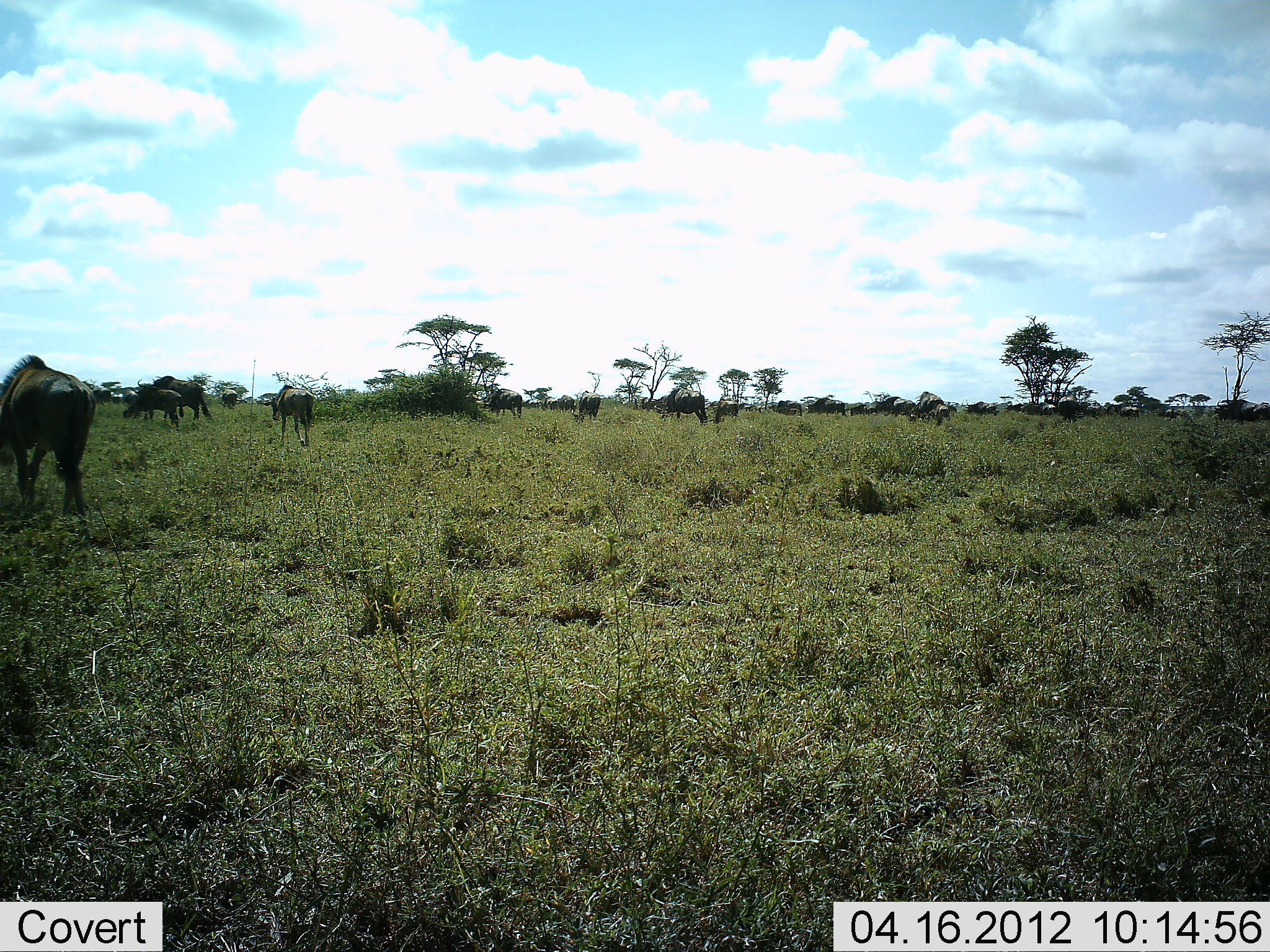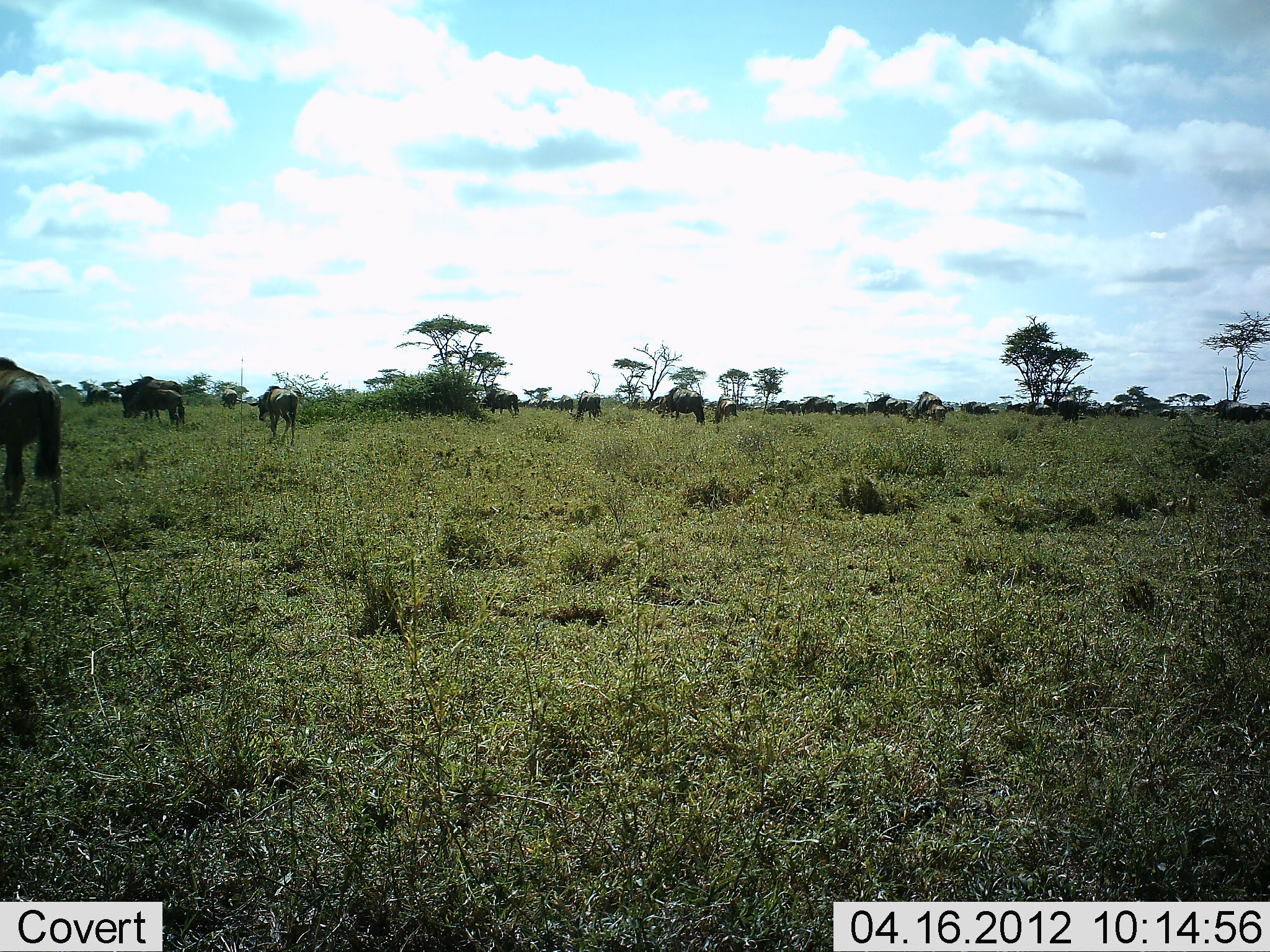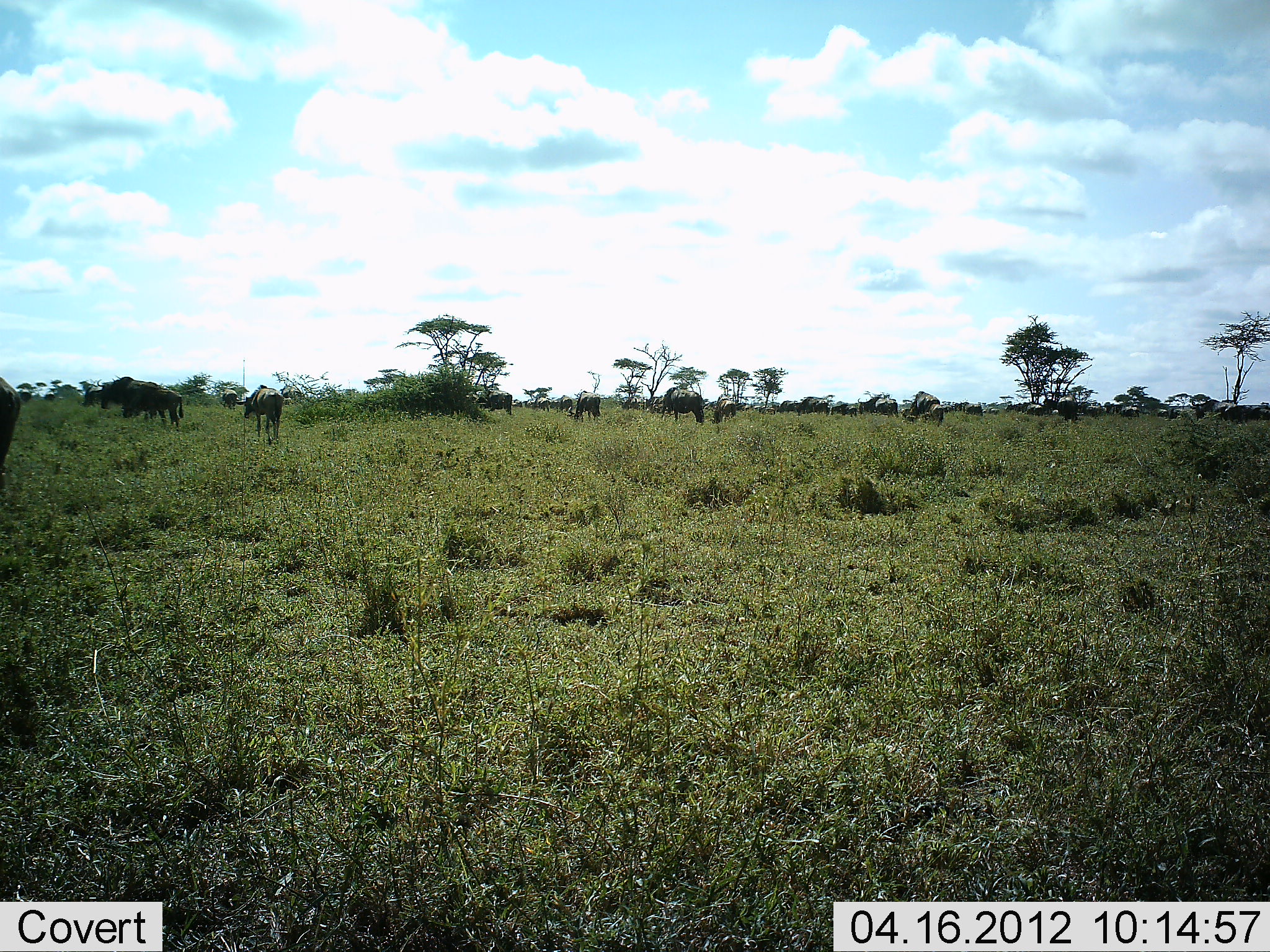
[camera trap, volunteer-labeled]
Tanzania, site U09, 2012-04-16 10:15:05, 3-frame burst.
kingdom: Animalia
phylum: Chordata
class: Mammalia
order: Artiodactyla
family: Bovidae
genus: Connochaetes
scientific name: Connochaetes taurinus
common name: blue wildebeest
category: wildebeest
Wildebeest (blue wildebeest) (Connochaetes taurinus), count 11-50. Behavior (volunteer vote fractions): standing 22%, resting 0%, moving 78%, interacting 0%. Young present (vote fraction): 11%. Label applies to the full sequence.